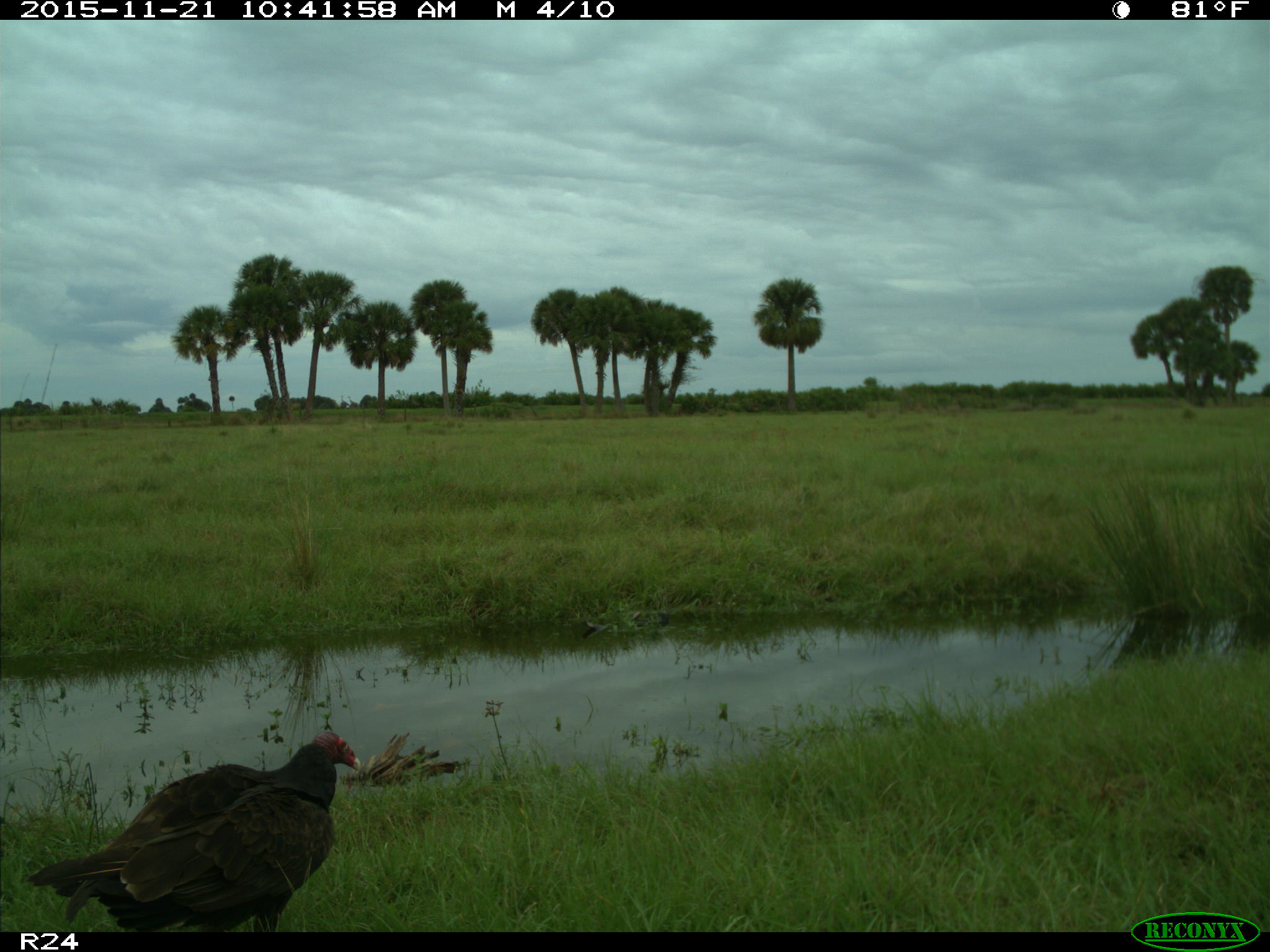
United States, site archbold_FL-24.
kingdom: Animalia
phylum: Chordata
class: Aves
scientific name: Aves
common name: birds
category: unidentified bird